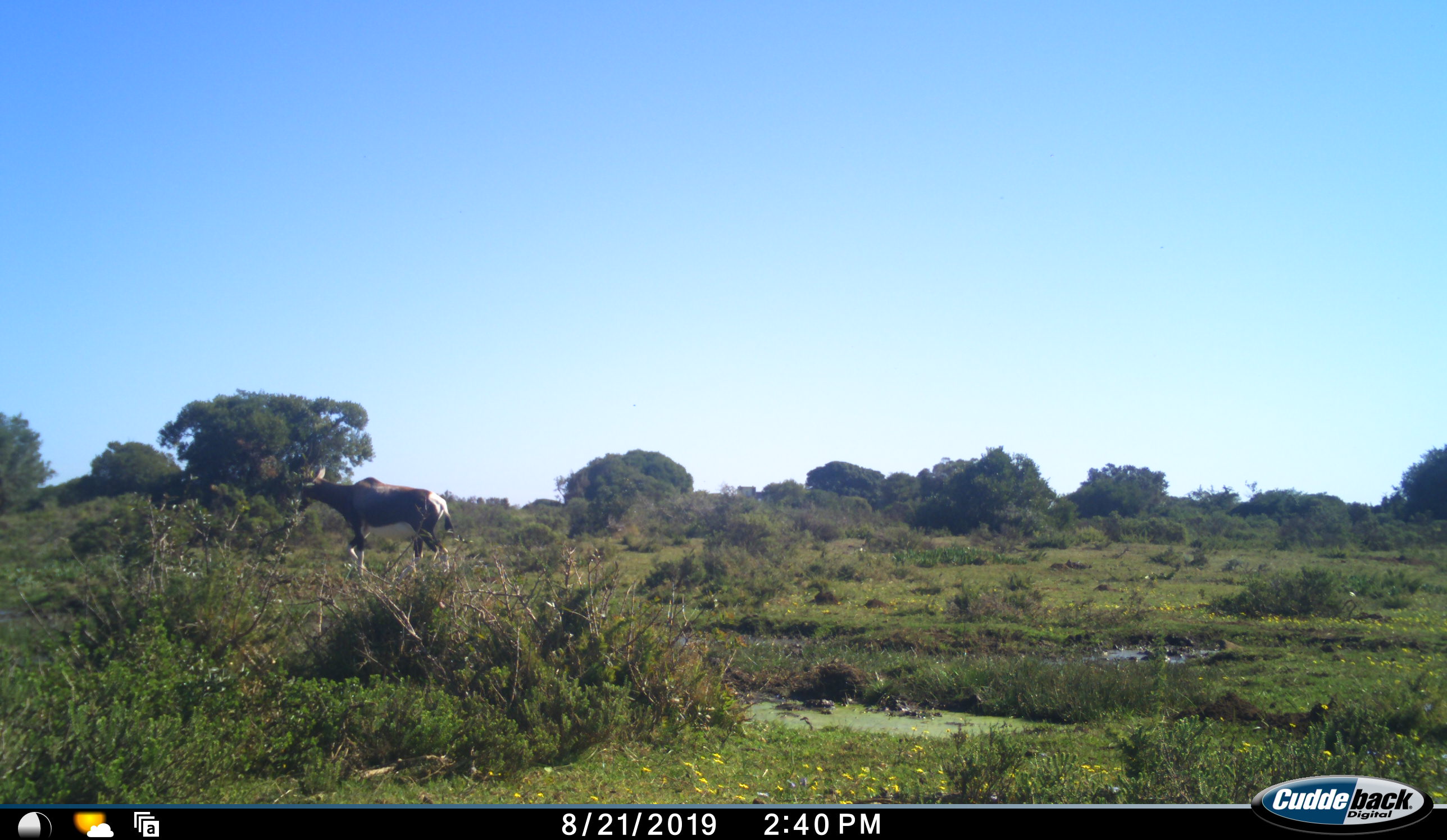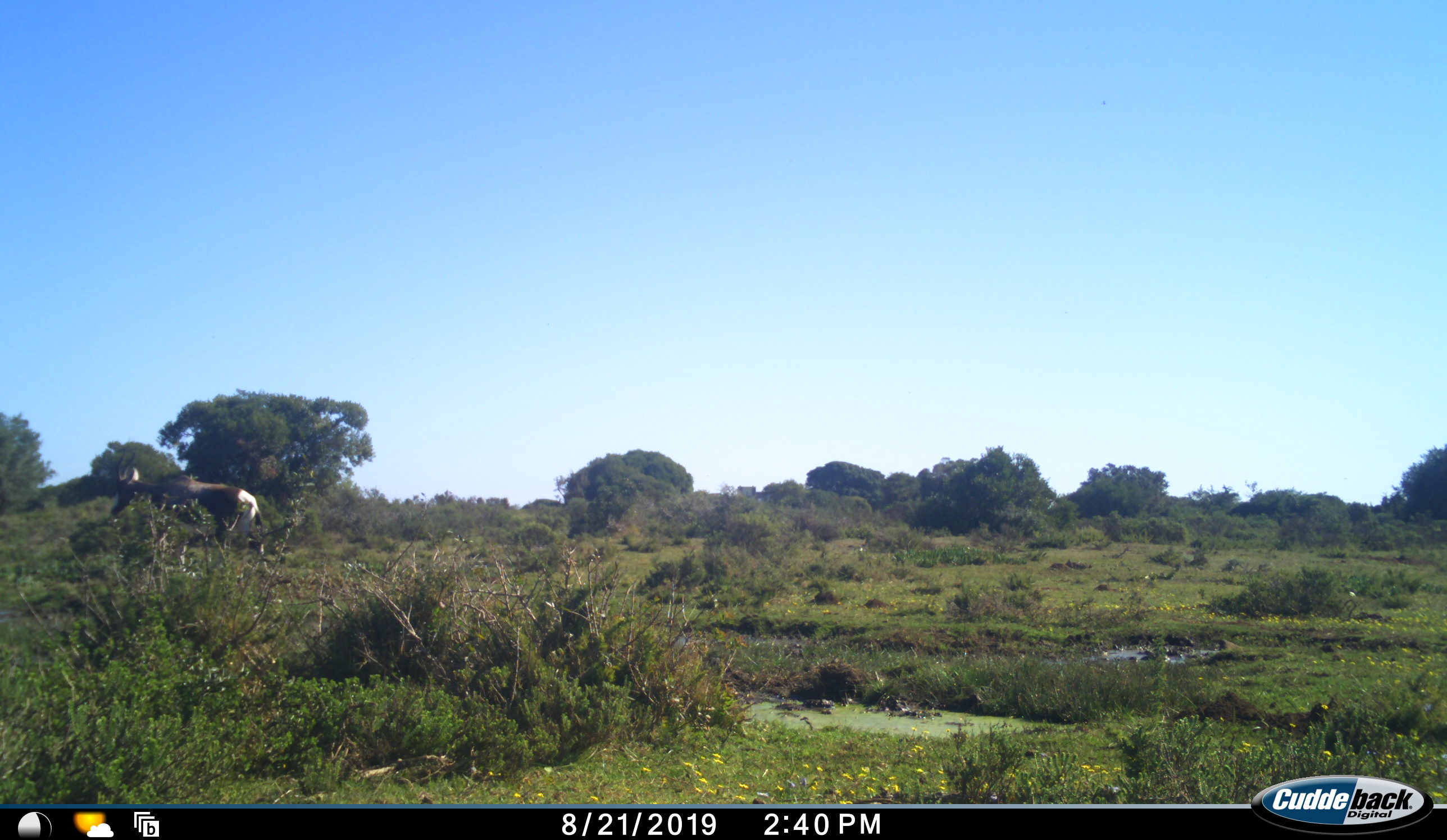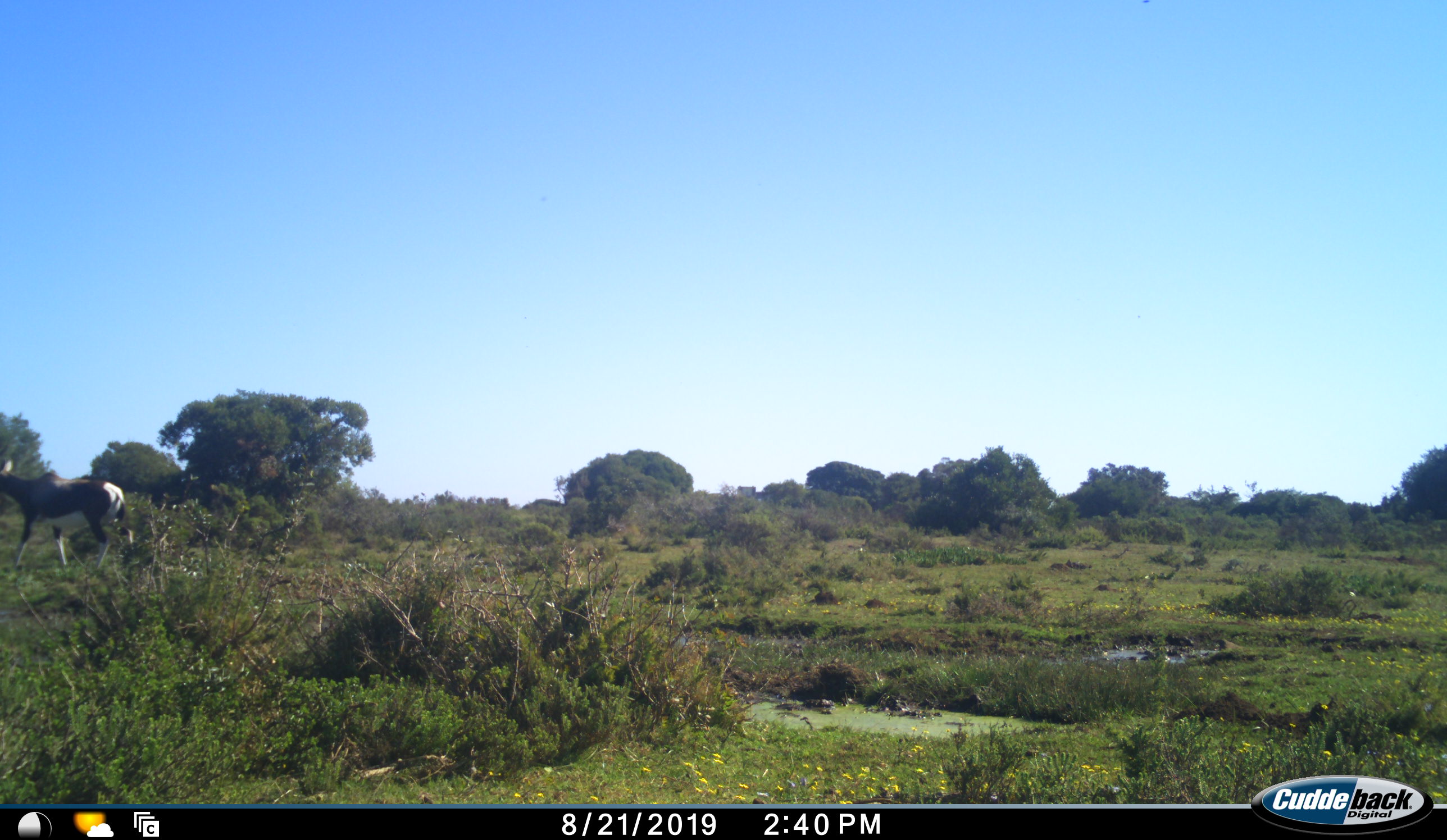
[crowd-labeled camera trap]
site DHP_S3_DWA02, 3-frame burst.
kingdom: Animalia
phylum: Chordata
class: Mammalia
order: Artiodactyla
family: Bovidae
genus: Damaliscus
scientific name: Damaliscus pygargus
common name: bontebok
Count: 1.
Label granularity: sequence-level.